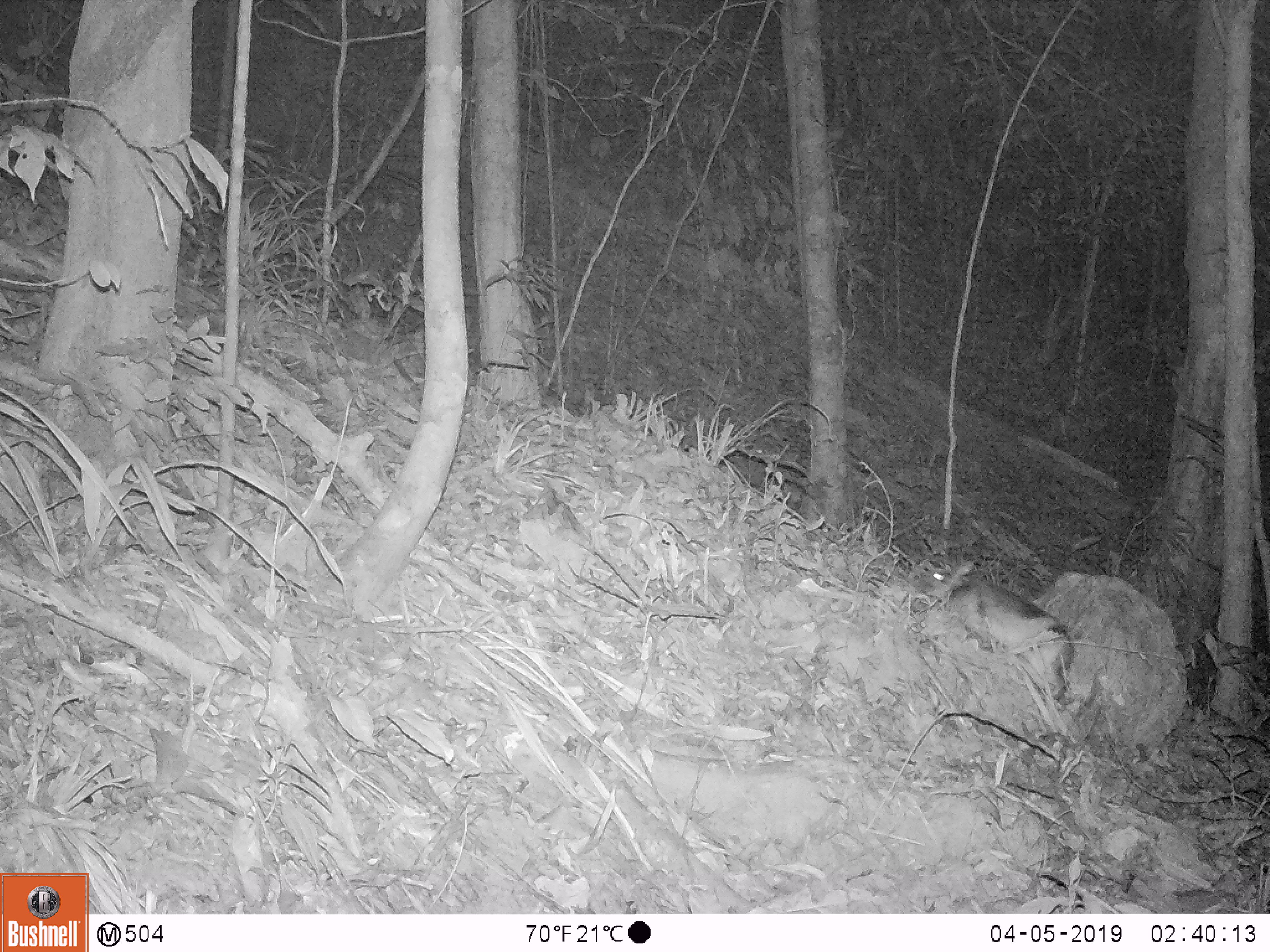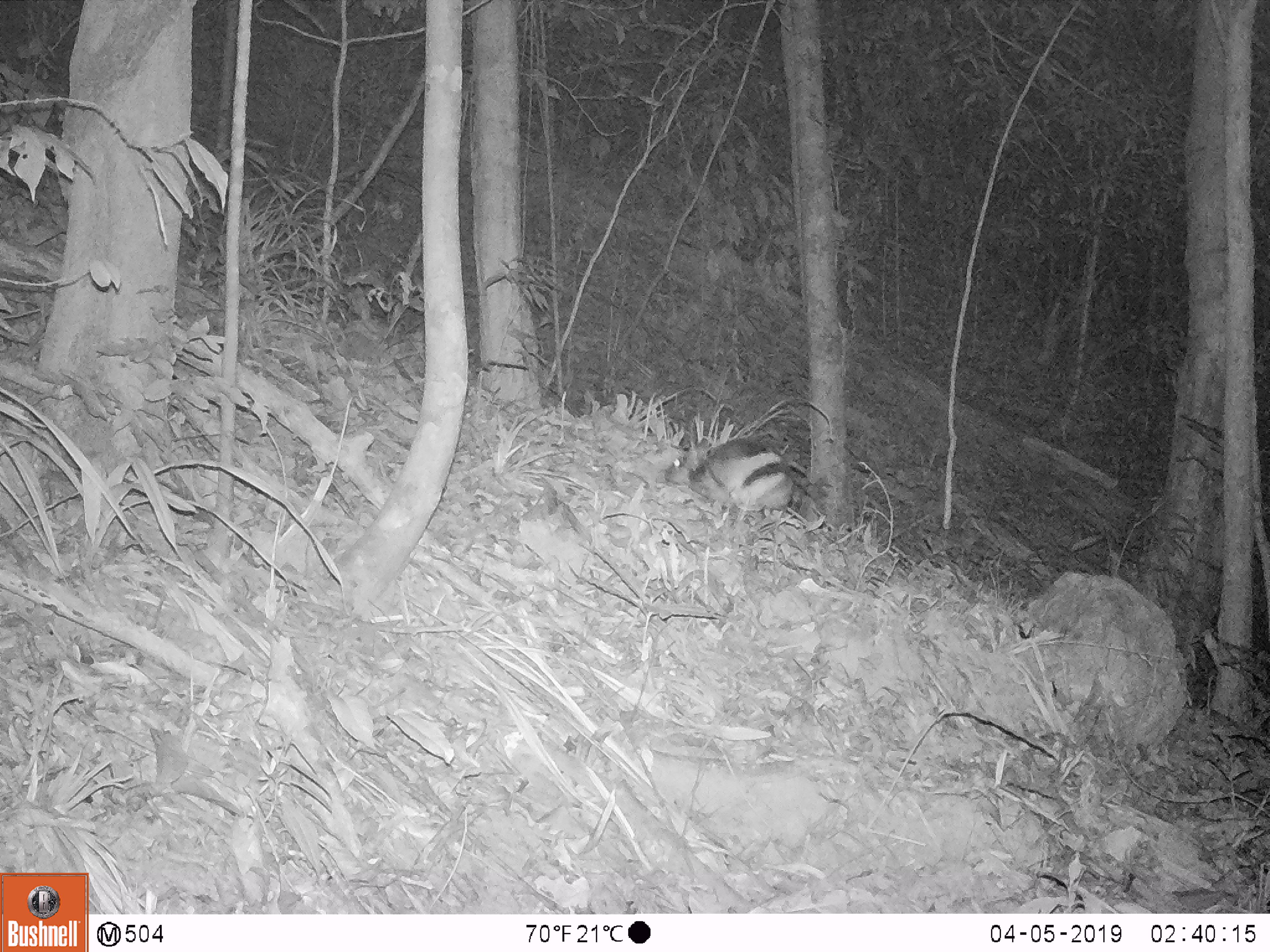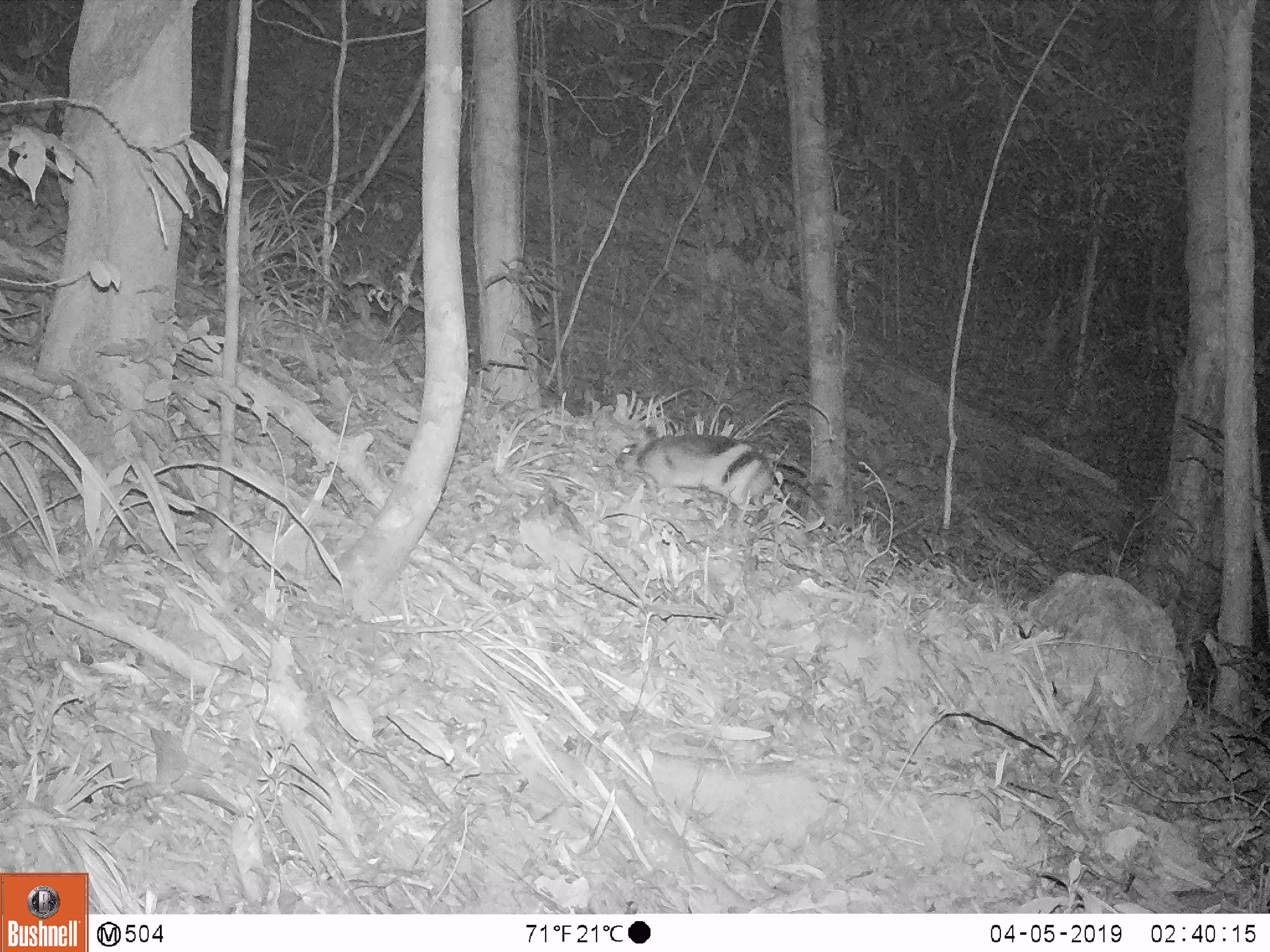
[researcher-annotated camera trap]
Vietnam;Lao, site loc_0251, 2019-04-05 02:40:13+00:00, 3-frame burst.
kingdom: Animalia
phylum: Chordata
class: Mammalia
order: Lagomorpha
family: Leporidae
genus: Nesolagus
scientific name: Nesolagus timminsi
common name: annamite striped rabbit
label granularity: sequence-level